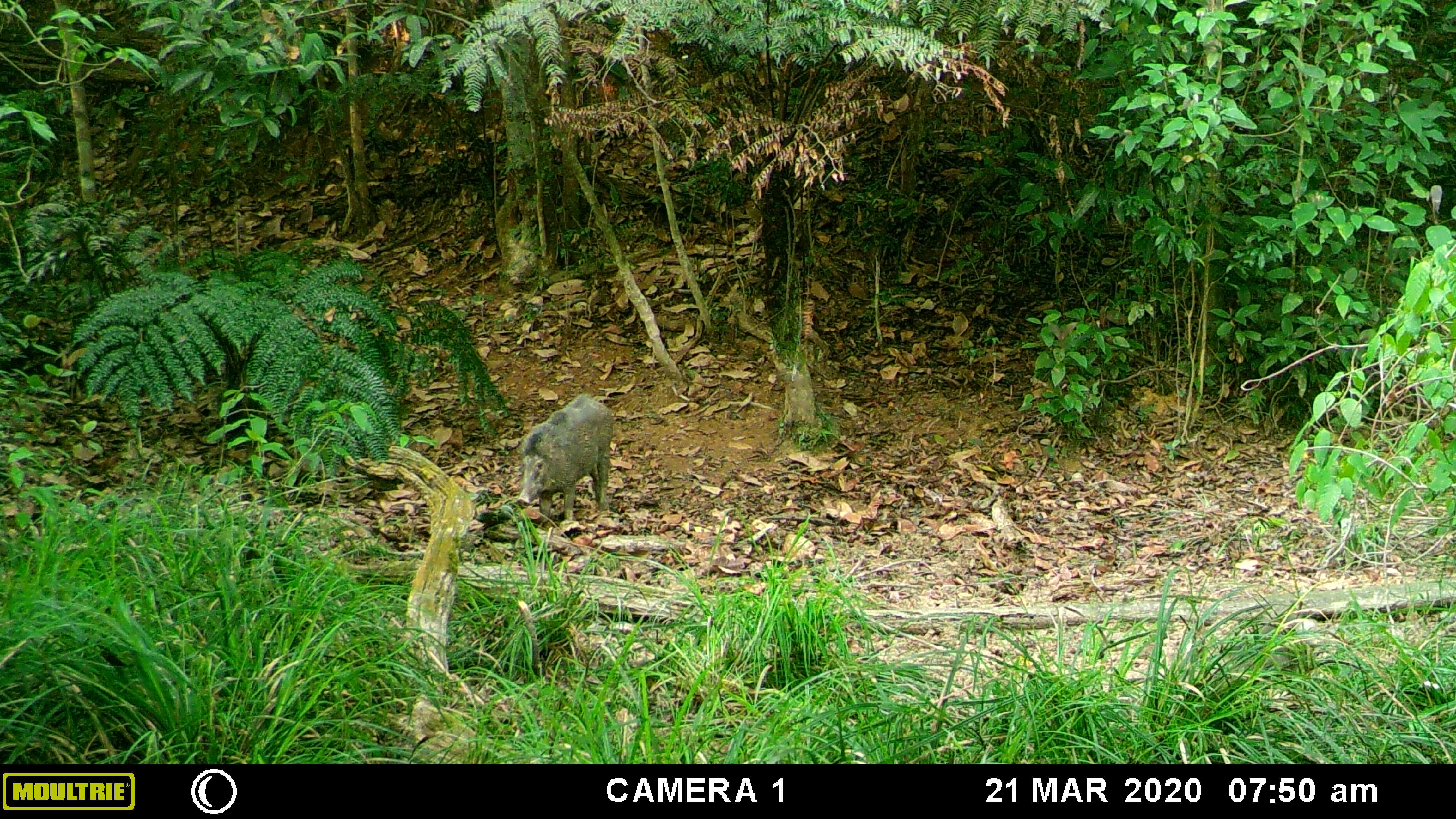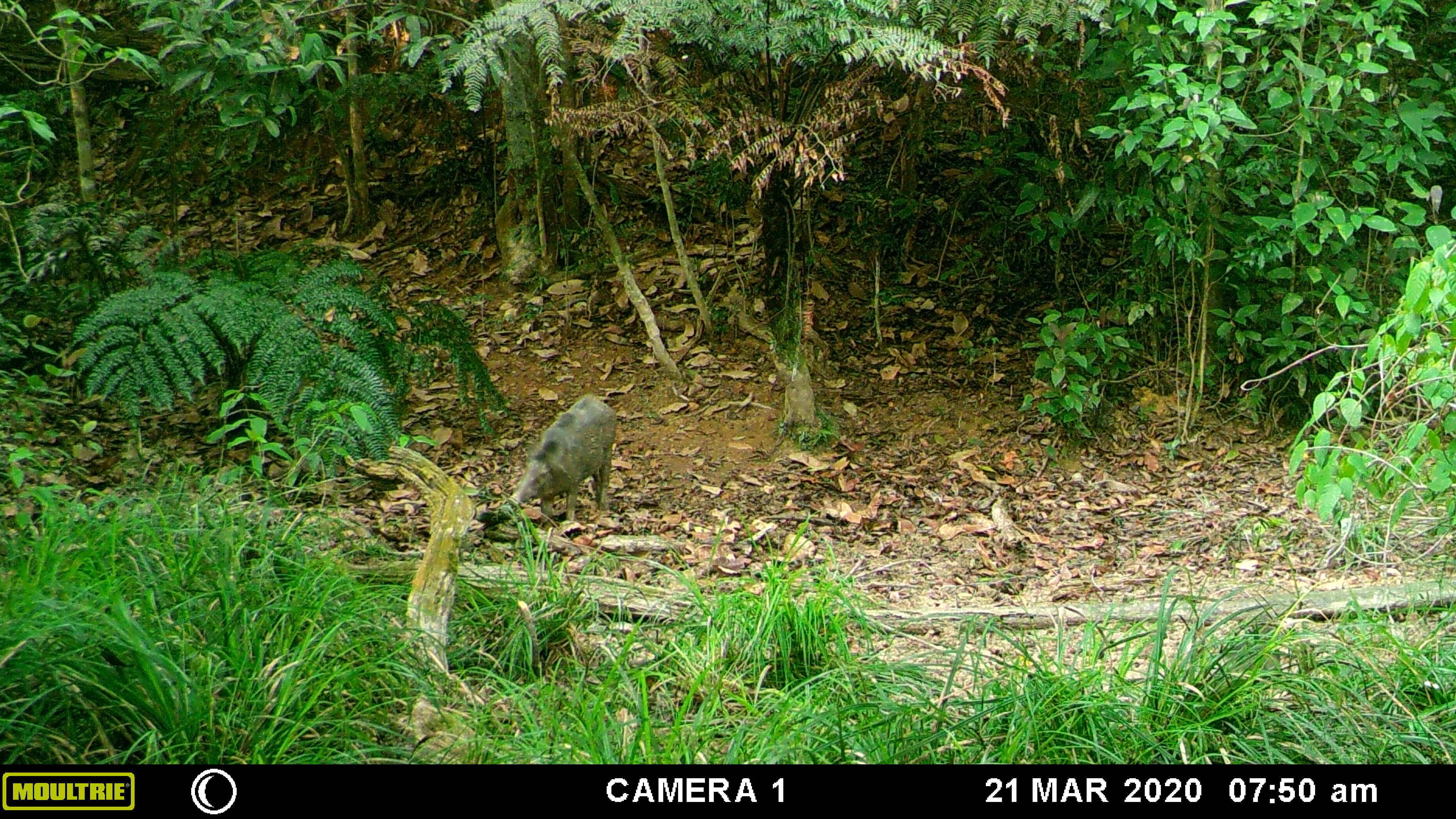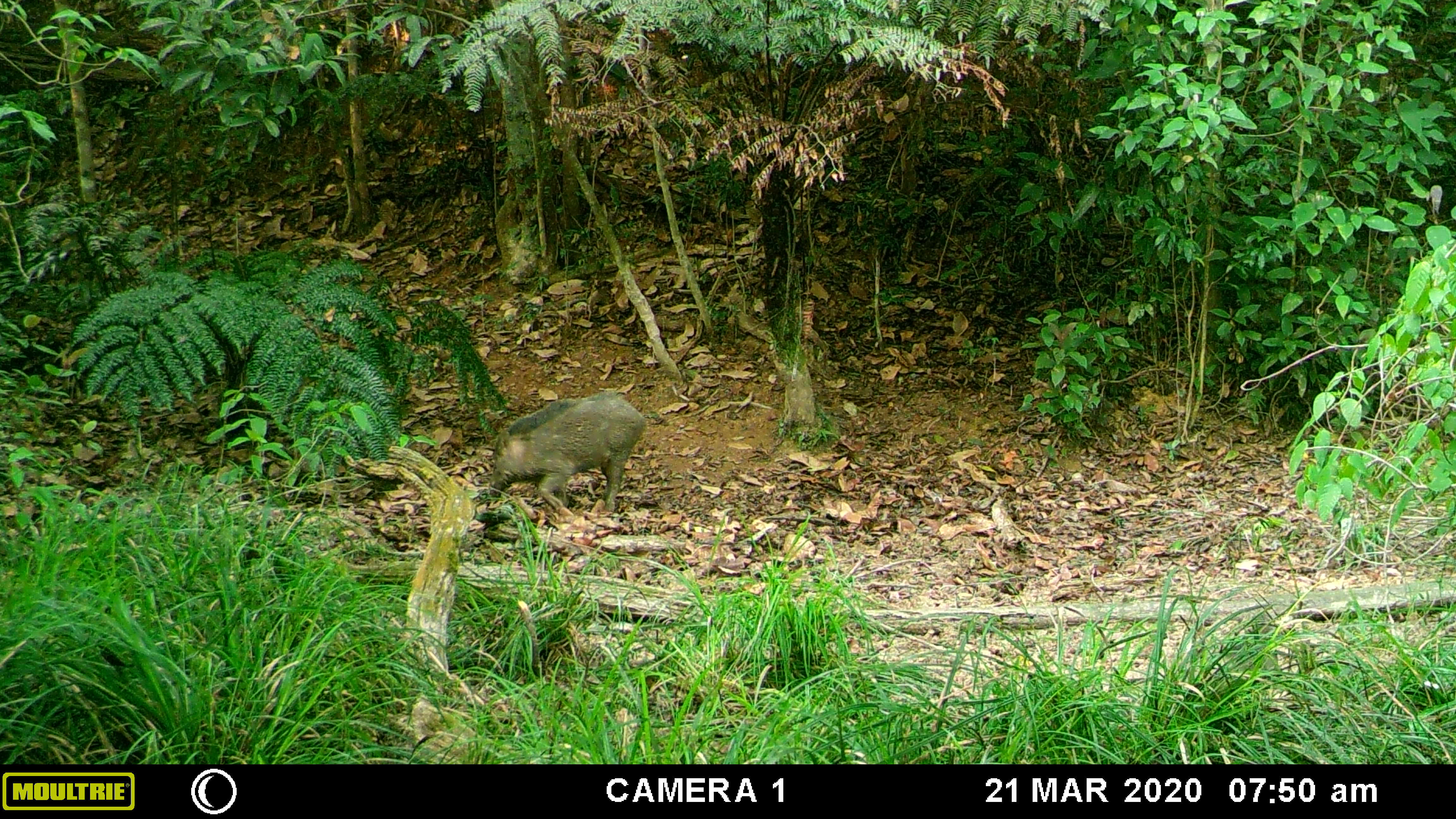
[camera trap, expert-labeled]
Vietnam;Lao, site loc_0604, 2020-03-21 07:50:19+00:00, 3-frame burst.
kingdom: Animalia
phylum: Chordata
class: Mammalia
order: Artiodactyla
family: Suidae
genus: Sus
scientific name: Sus scrofa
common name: eurasian wild pig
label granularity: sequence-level